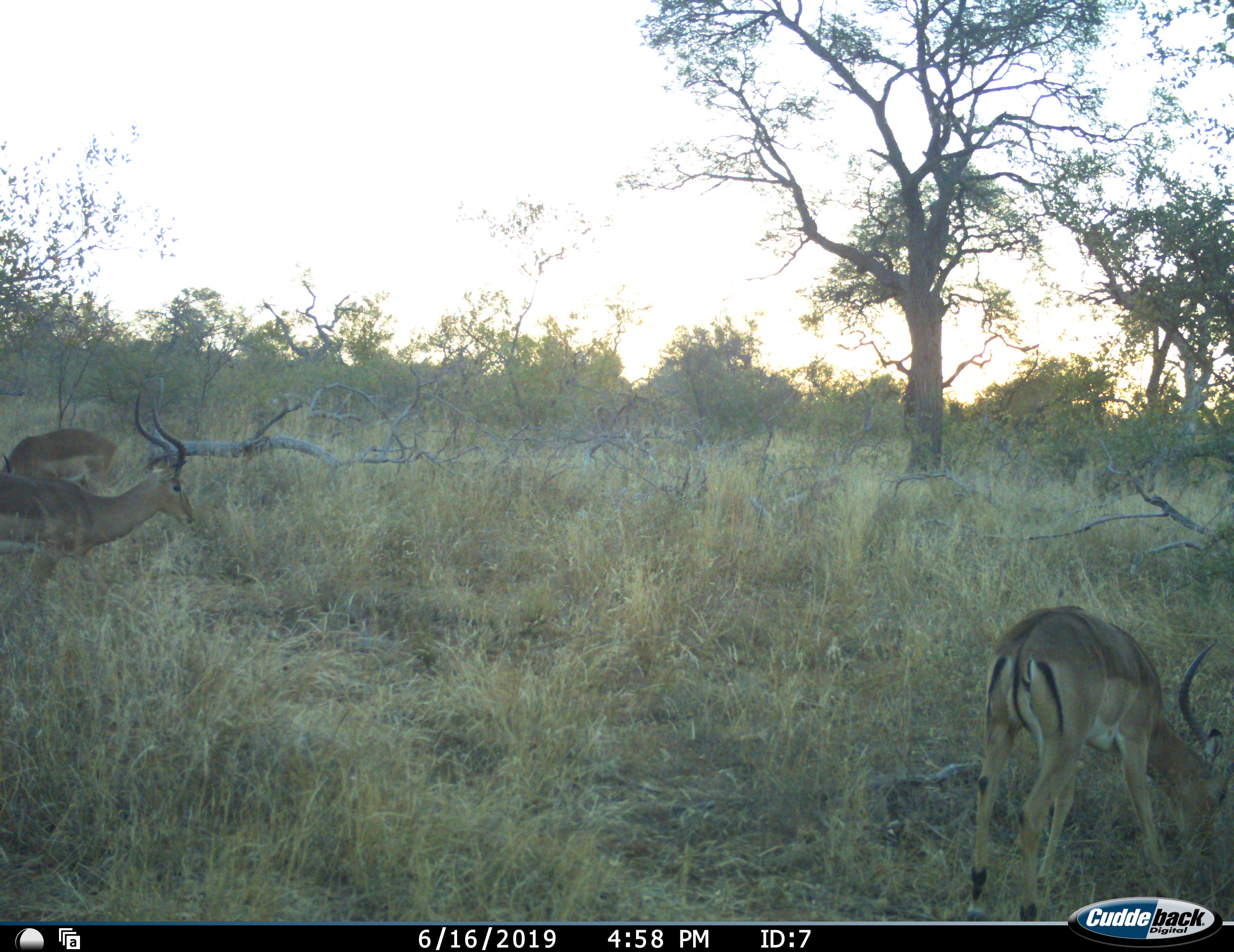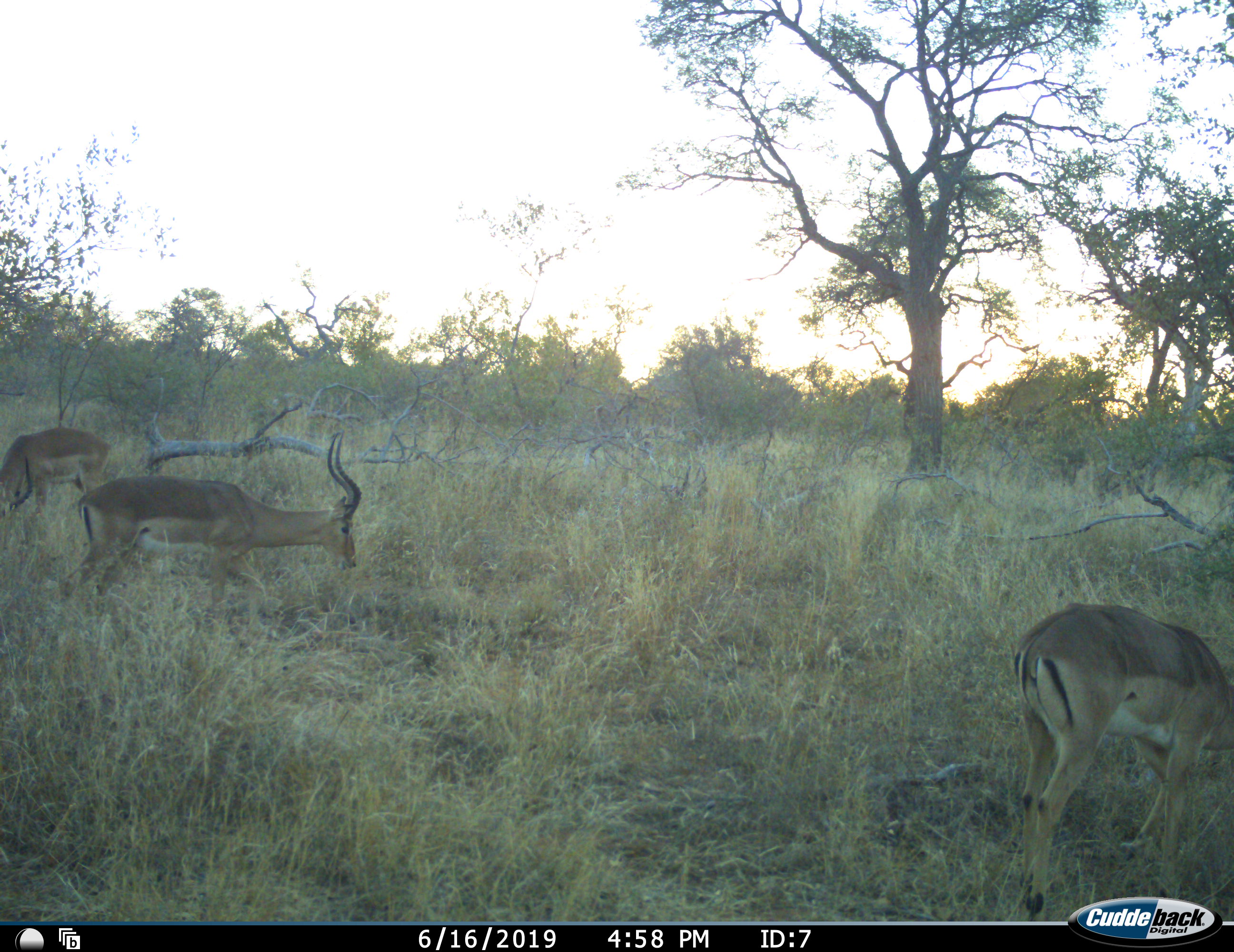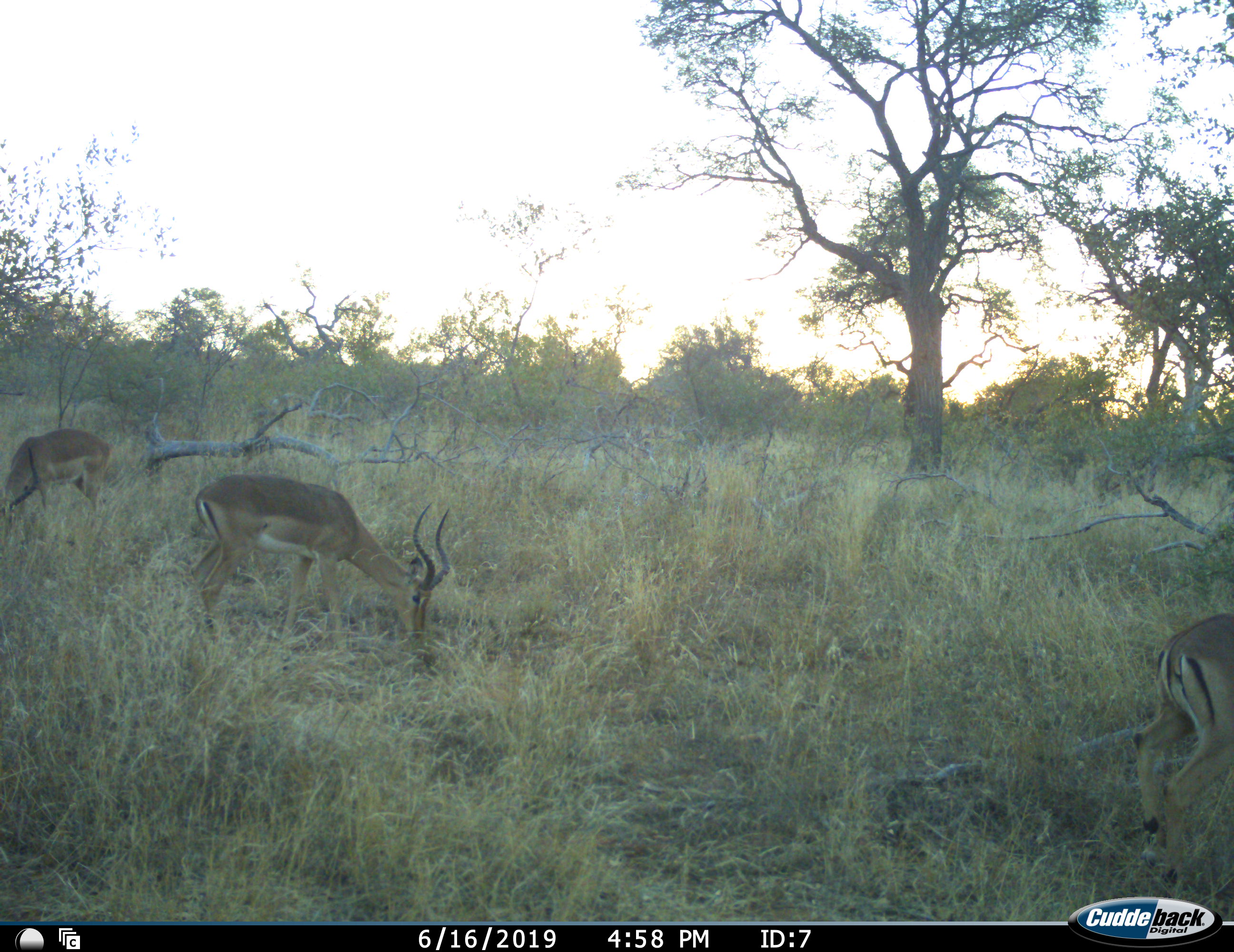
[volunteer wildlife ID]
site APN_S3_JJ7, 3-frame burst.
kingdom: Animalia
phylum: Chordata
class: Mammalia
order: Artiodactyla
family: Bovidae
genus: Aepyceros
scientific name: Aepyceros melampus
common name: impala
Impala (Aepyceros melampus), count 3. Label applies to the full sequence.